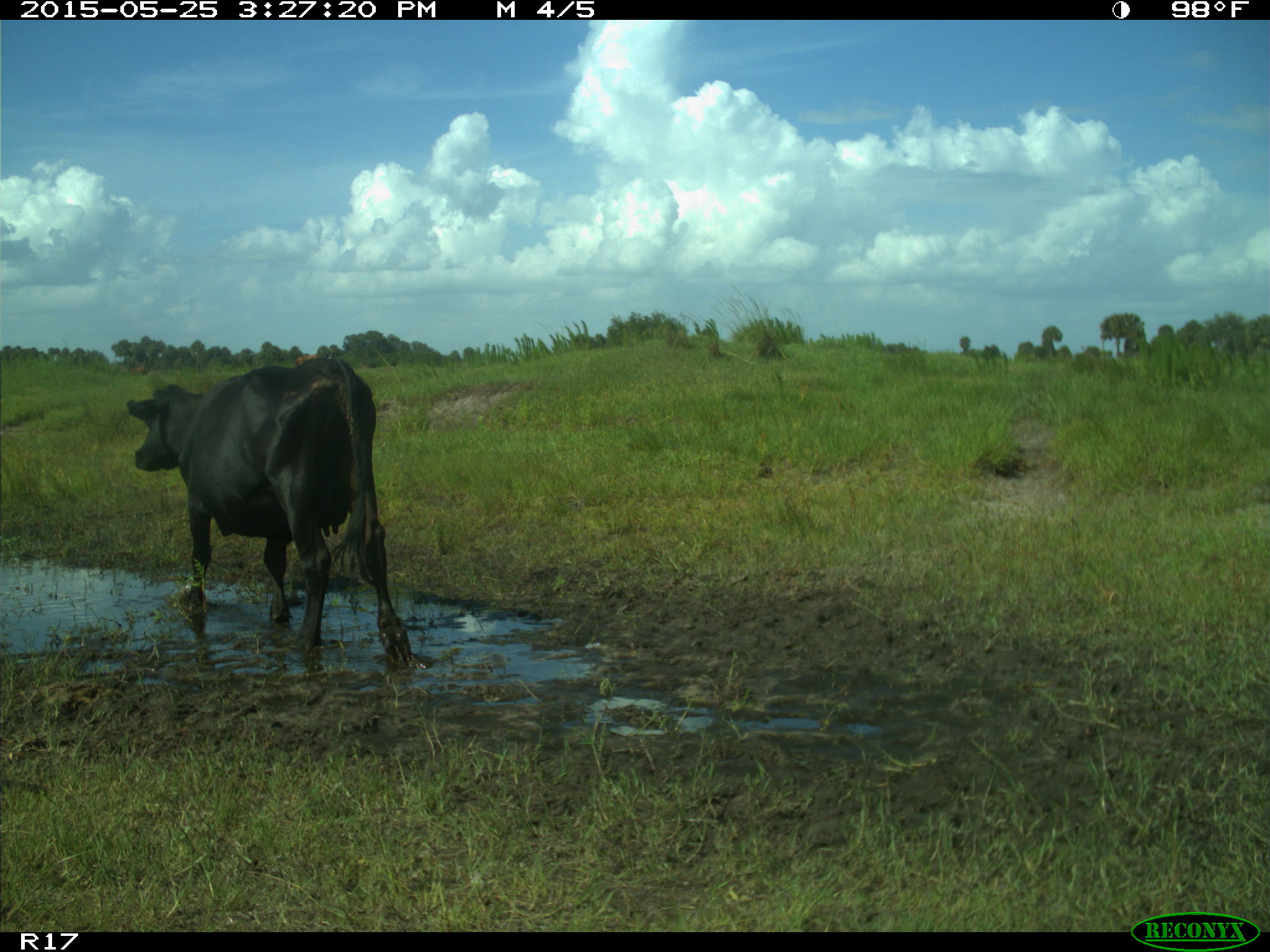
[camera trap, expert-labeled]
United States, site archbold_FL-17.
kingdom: Animalia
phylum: Chordata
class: Mammalia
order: Artiodactyla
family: Bovidae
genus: Bos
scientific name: Bos taurus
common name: domestic cow